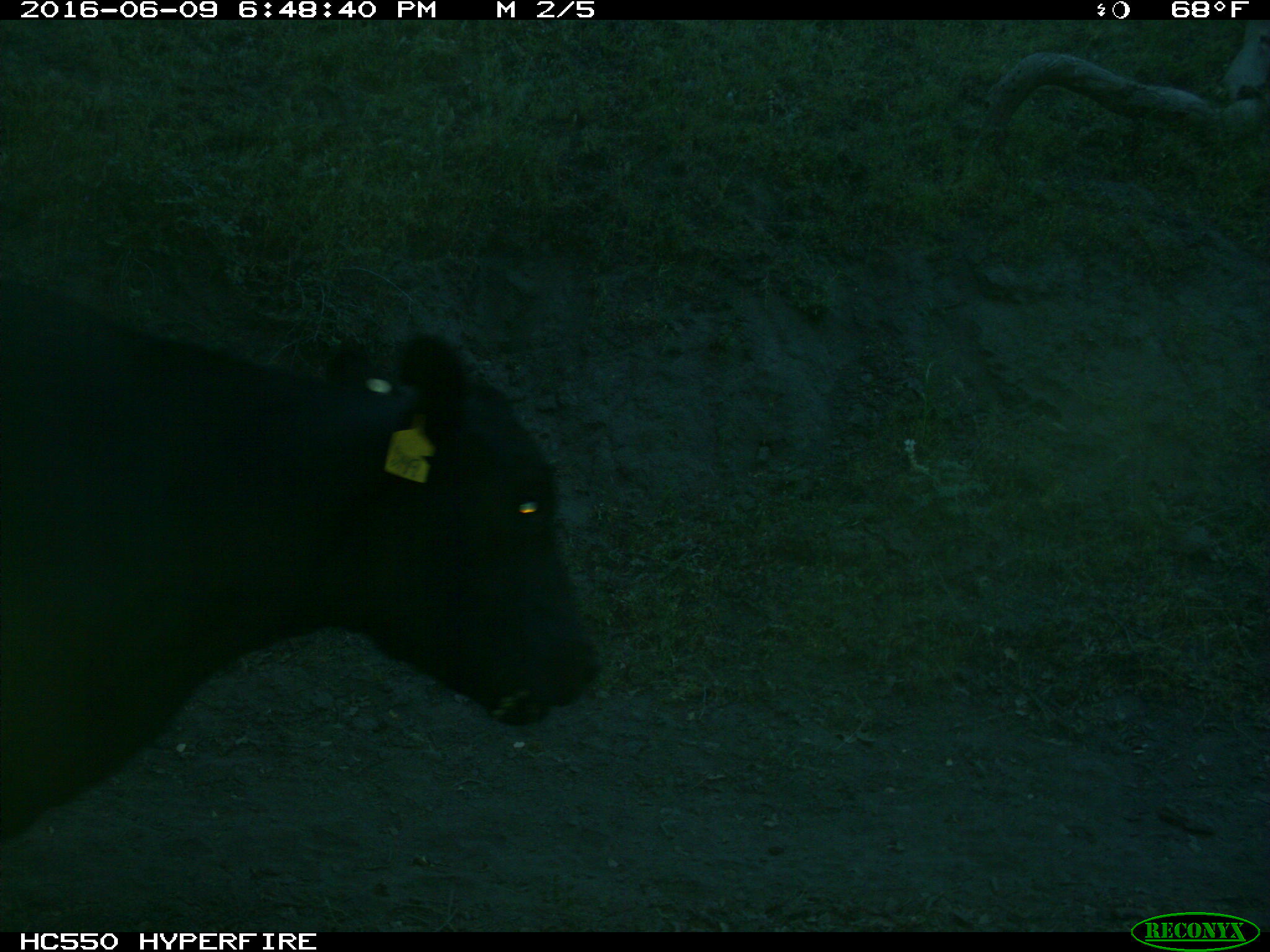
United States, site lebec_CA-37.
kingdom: Animalia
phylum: Chordata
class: Mammalia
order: Artiodactyla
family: Bovidae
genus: Bos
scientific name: Bos taurus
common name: domestic cow